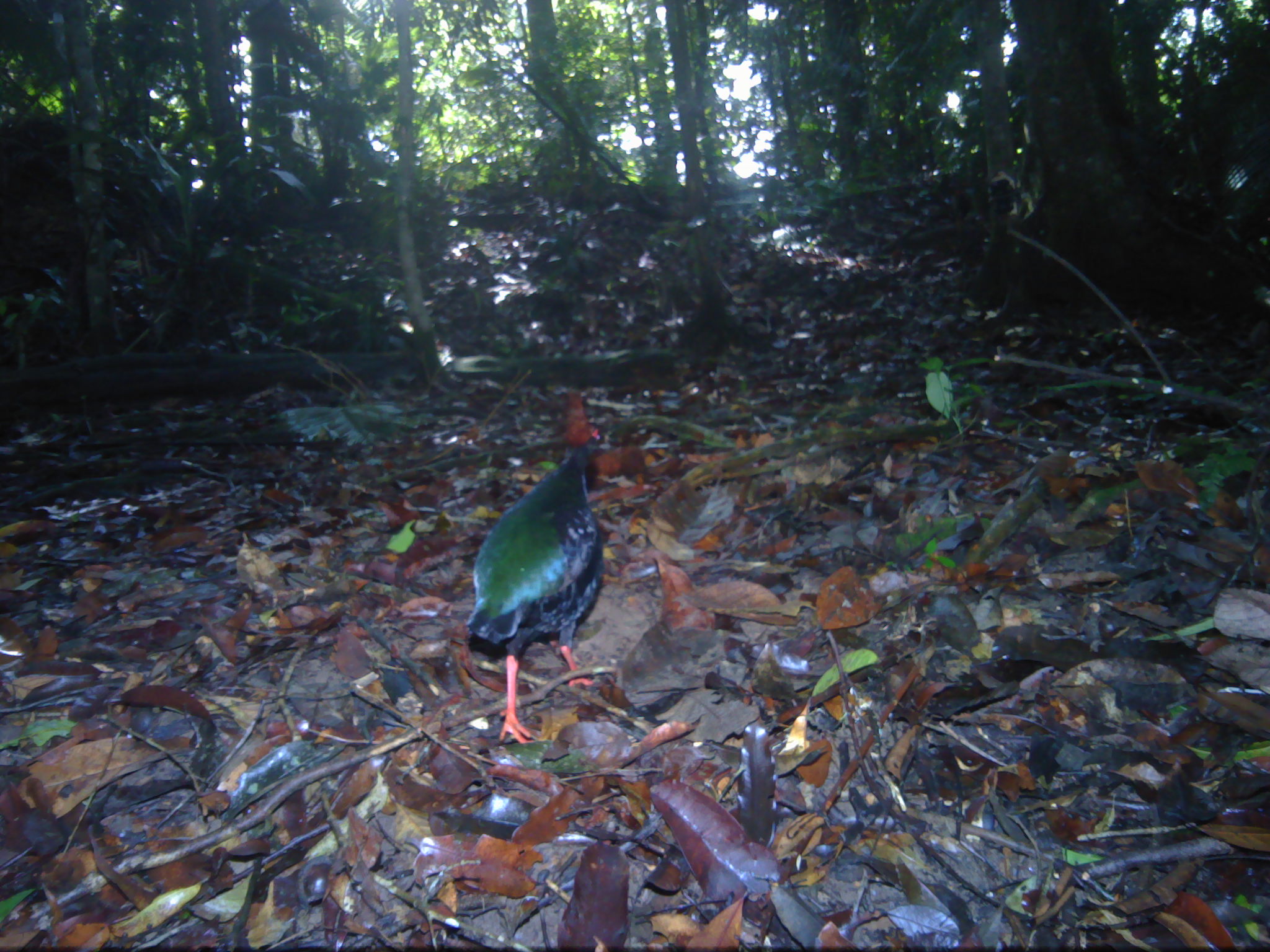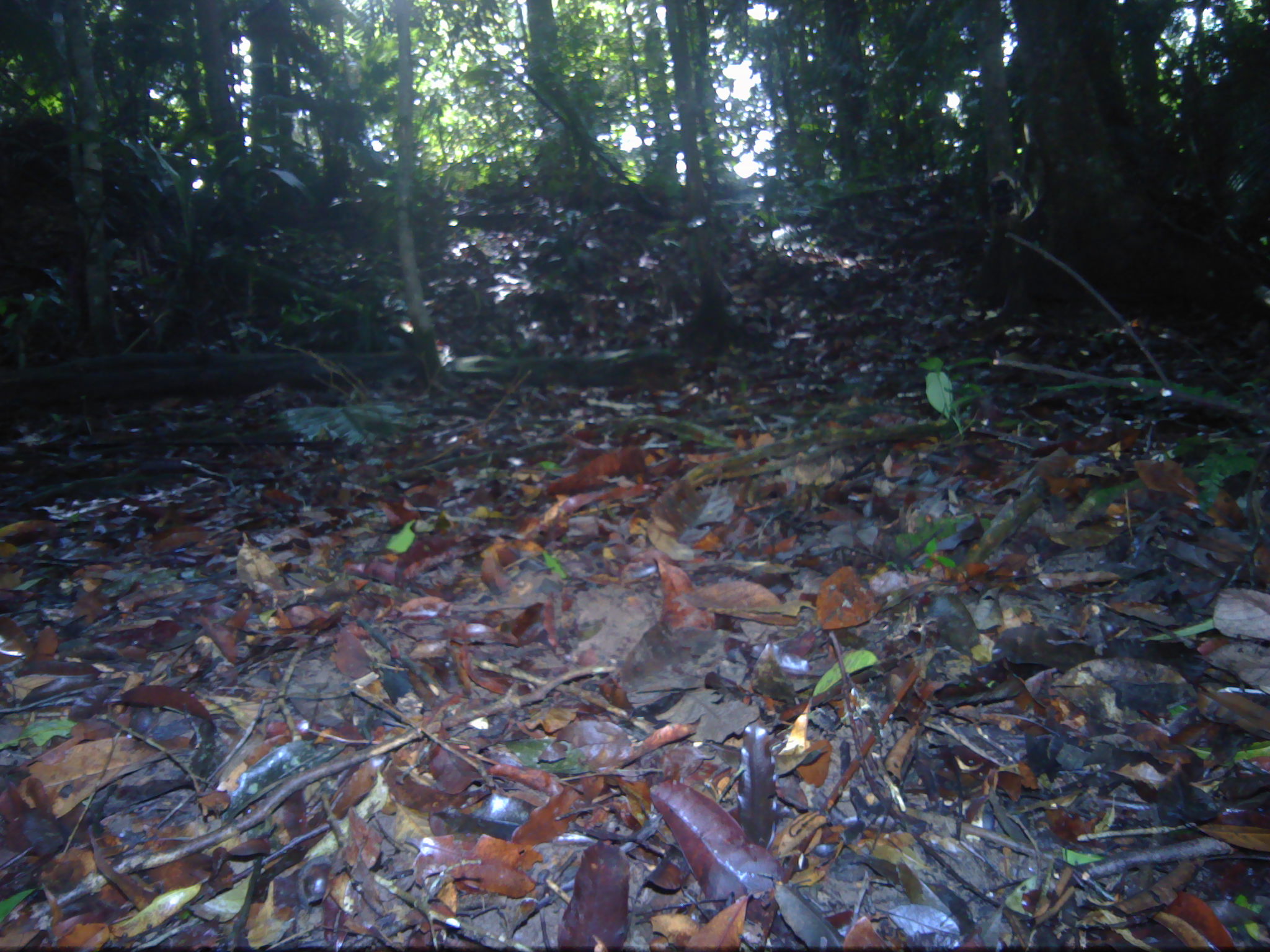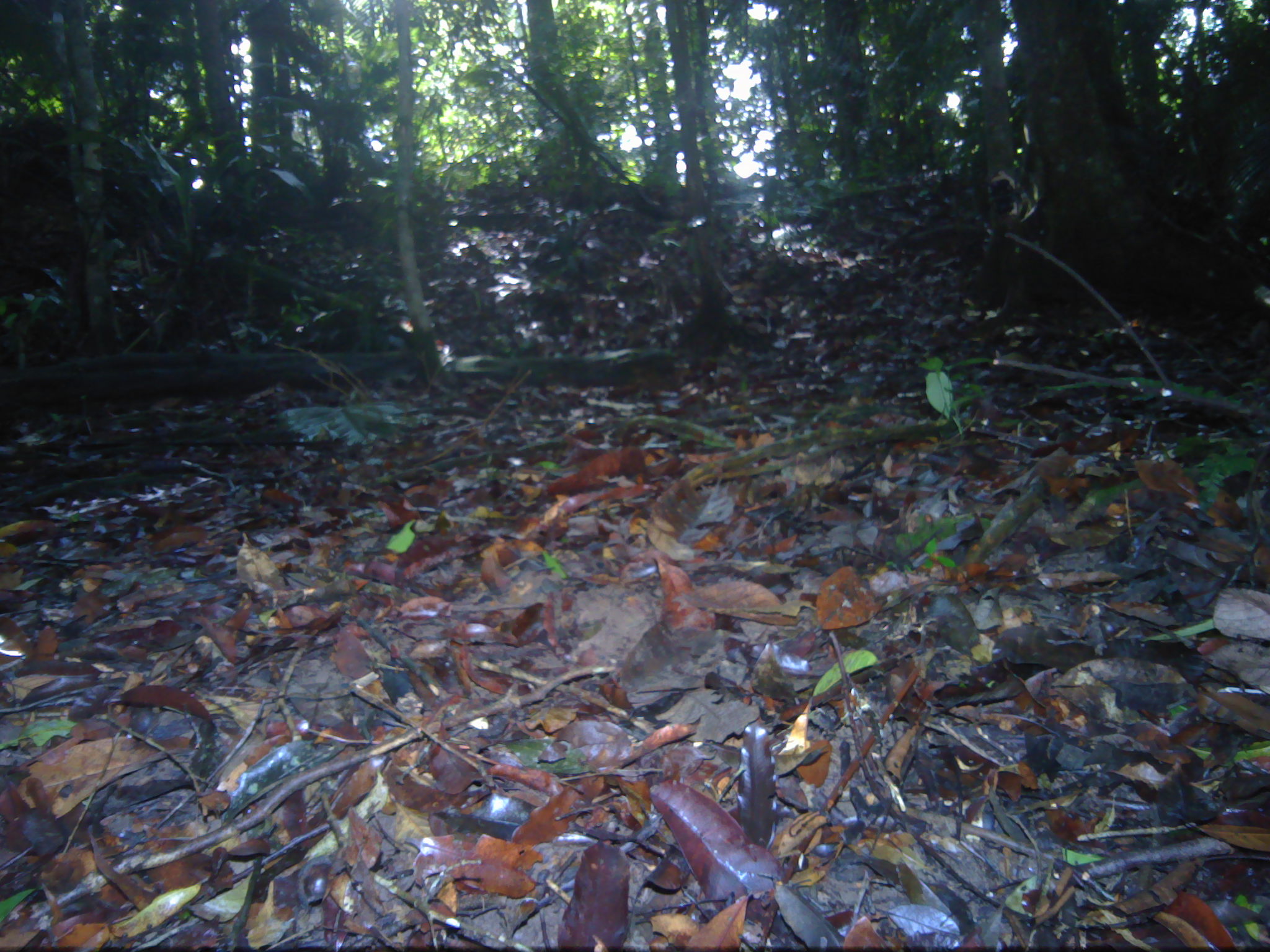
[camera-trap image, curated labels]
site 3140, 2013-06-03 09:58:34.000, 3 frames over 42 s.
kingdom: Animalia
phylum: Chordata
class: Aves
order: Galliformes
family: Phasianidae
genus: Rollulus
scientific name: Rollulus rouloul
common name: crested partridge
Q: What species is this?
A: Rollulus rouloul (crested partridge).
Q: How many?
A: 1.